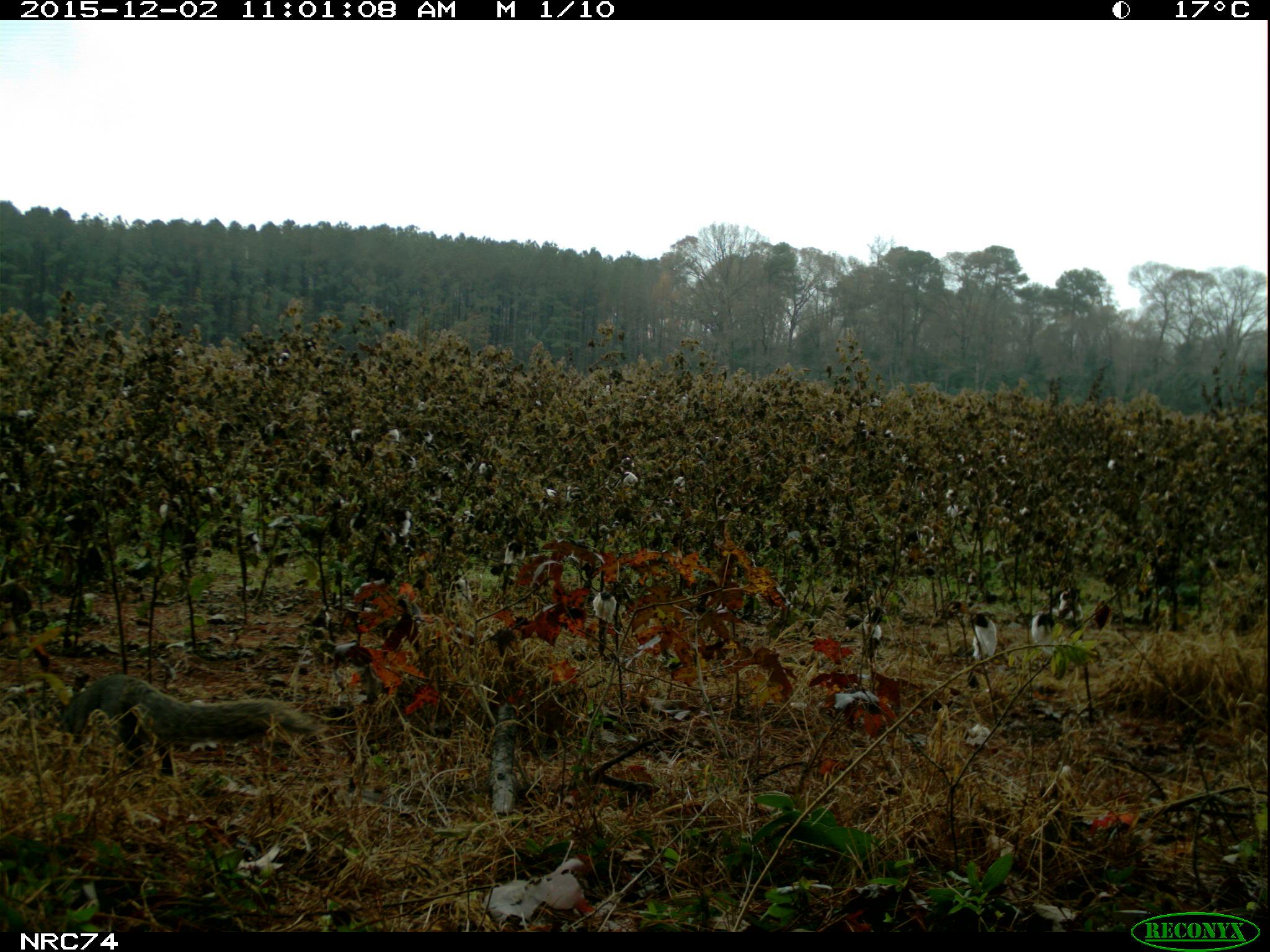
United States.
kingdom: Animalia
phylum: Chordata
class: Mammalia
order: Rodentia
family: Sciuridae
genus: Sciurus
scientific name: Sciurus niger cinereus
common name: eastern fox squirrel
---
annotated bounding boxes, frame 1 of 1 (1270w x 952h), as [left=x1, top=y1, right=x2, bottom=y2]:
Eastern Fox Squirrel: [left=37, top=658, right=321, bottom=767]